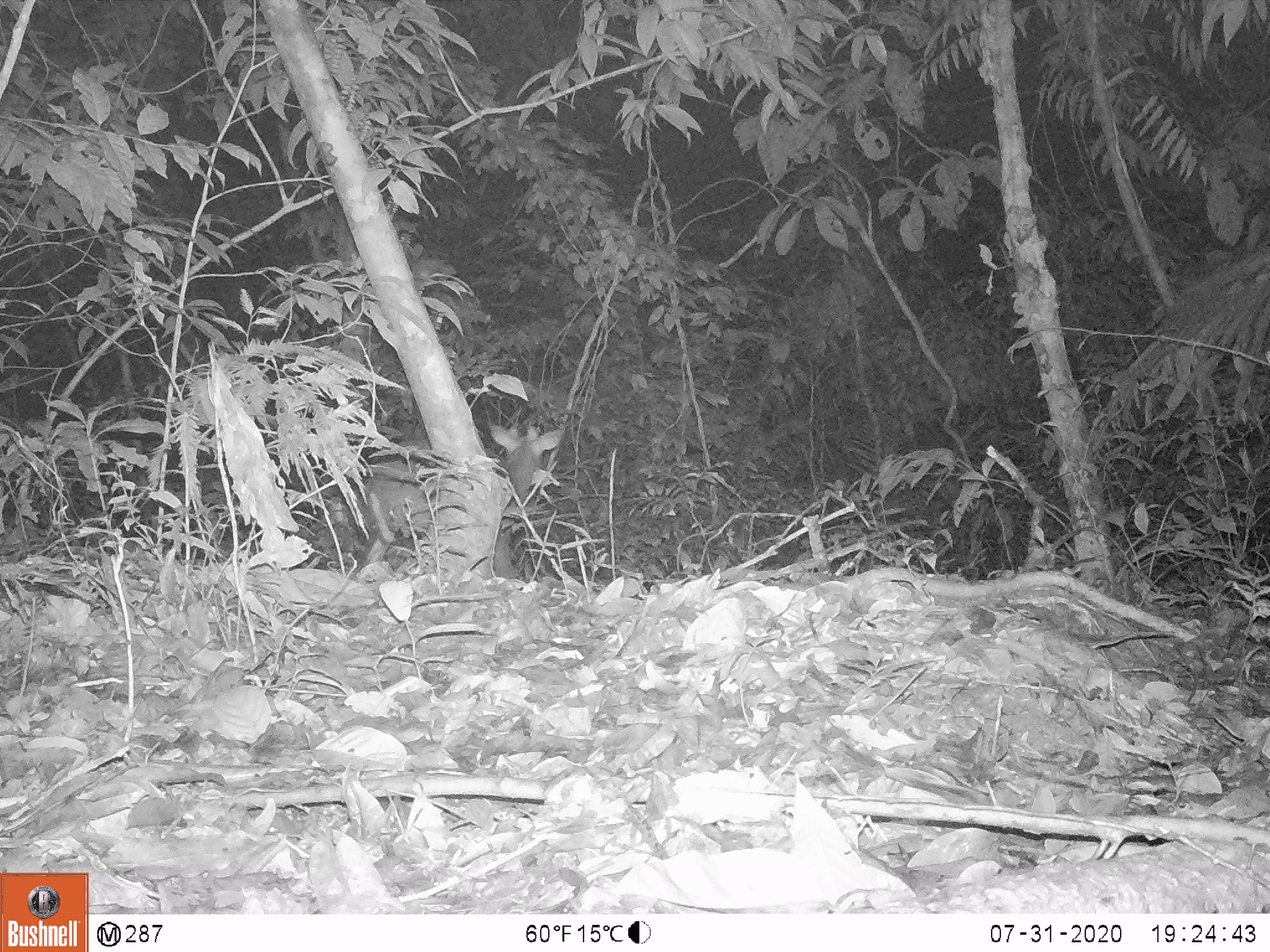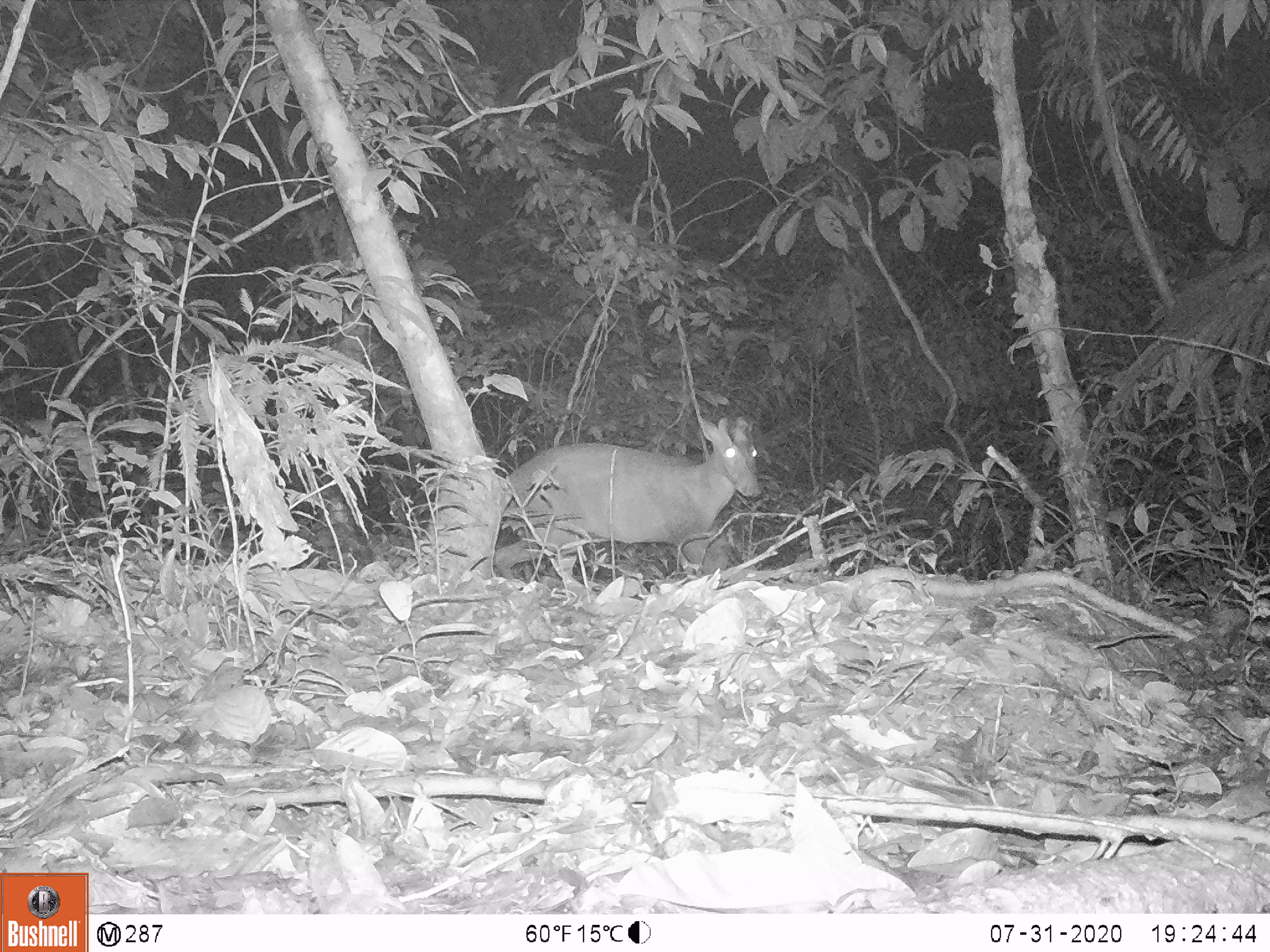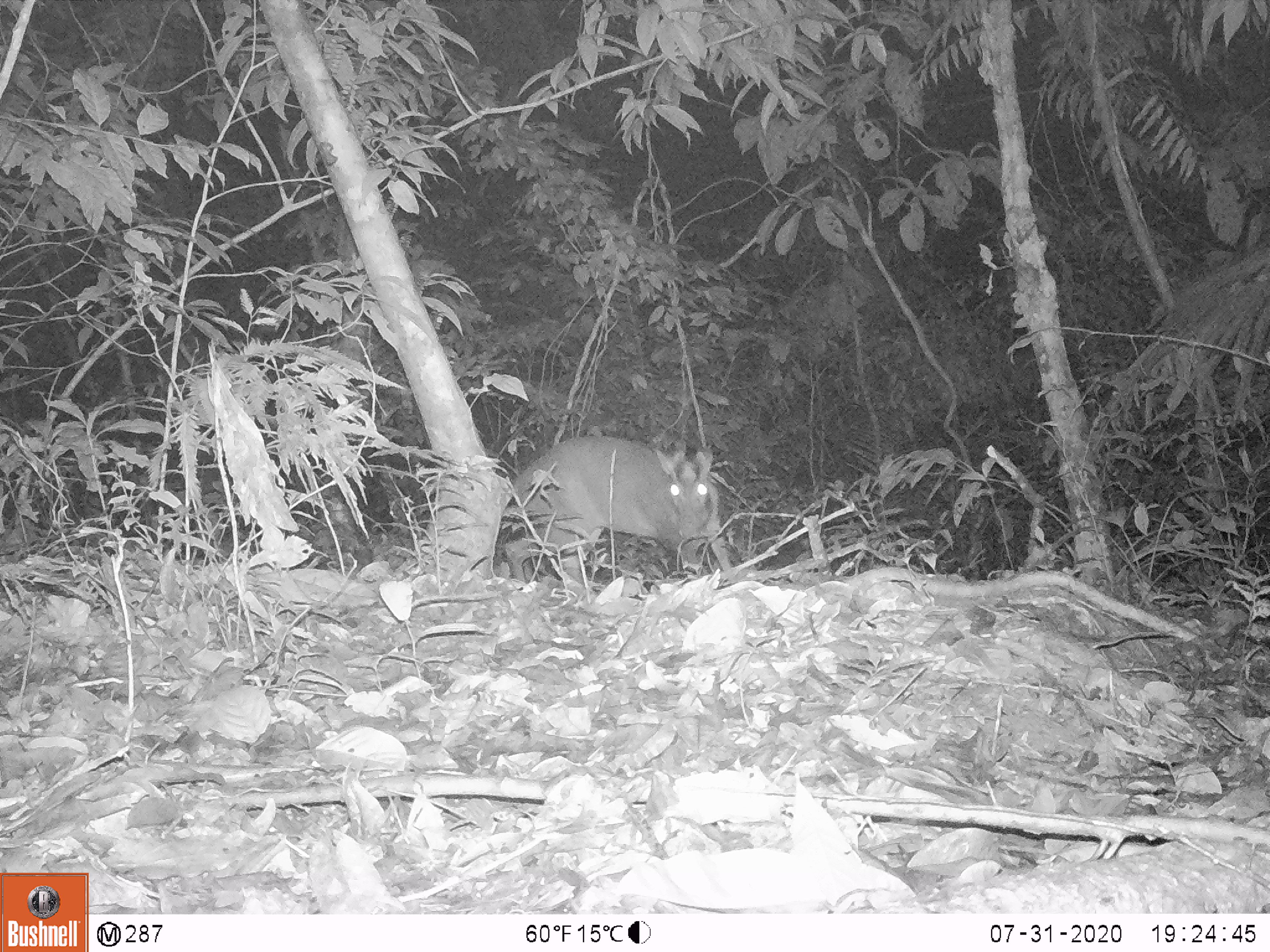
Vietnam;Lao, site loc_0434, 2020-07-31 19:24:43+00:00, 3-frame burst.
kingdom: Animalia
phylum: Chordata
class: Mammalia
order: Artiodactyla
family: Cervidae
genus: Muntiacus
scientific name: Muntiacus rooseveltorum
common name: roosevelt's muntjac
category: roosevelts muntjac group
Roosevelts muntjac group (roosevelt's muntjac) (Muntiacus rooseveltorum). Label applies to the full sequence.